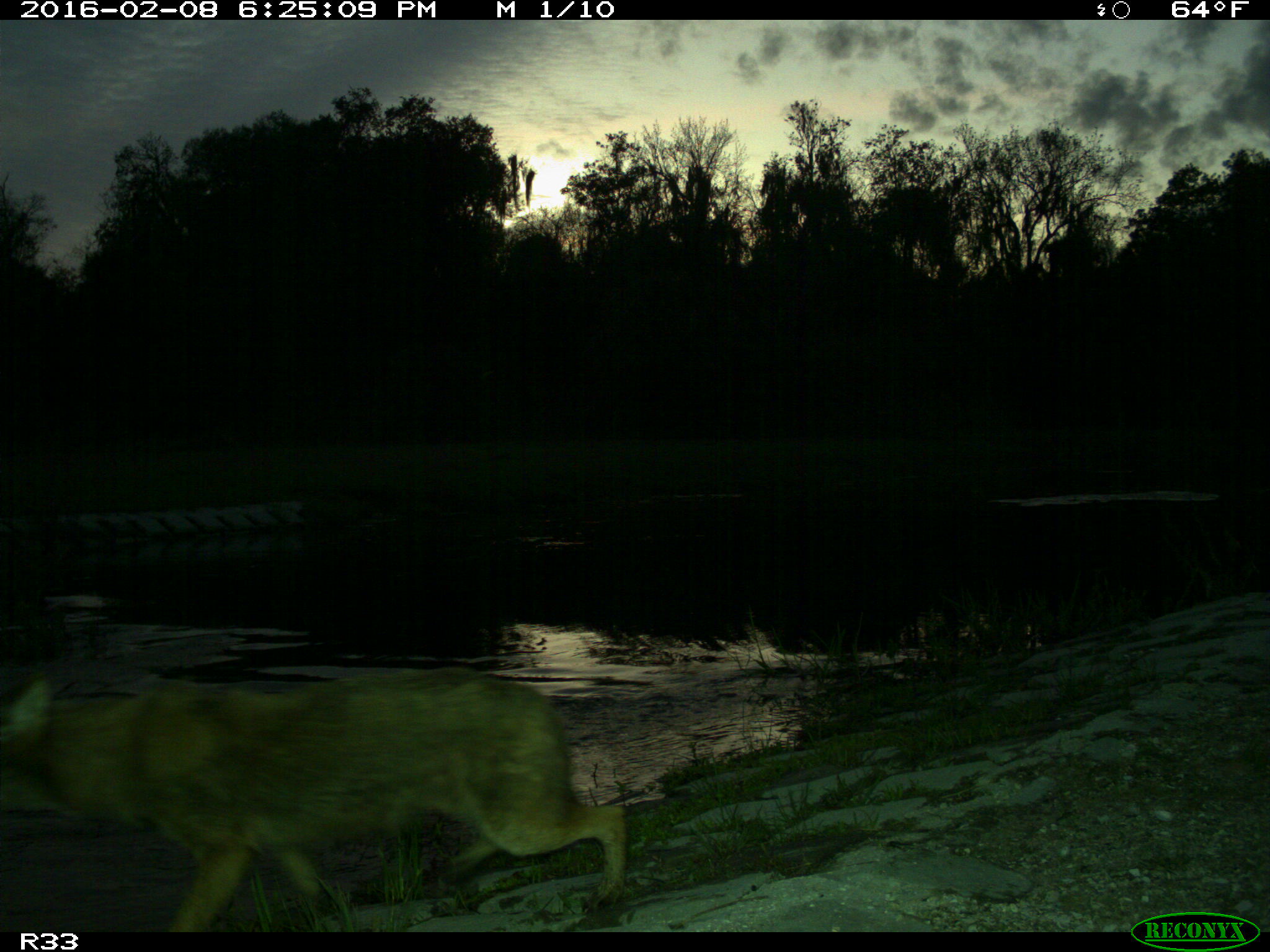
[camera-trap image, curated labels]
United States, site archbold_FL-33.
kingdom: Animalia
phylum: Chordata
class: Mammalia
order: Carnivora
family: Canidae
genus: Canis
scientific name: Canis latrans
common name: coyote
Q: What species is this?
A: Canis latrans (coyote).